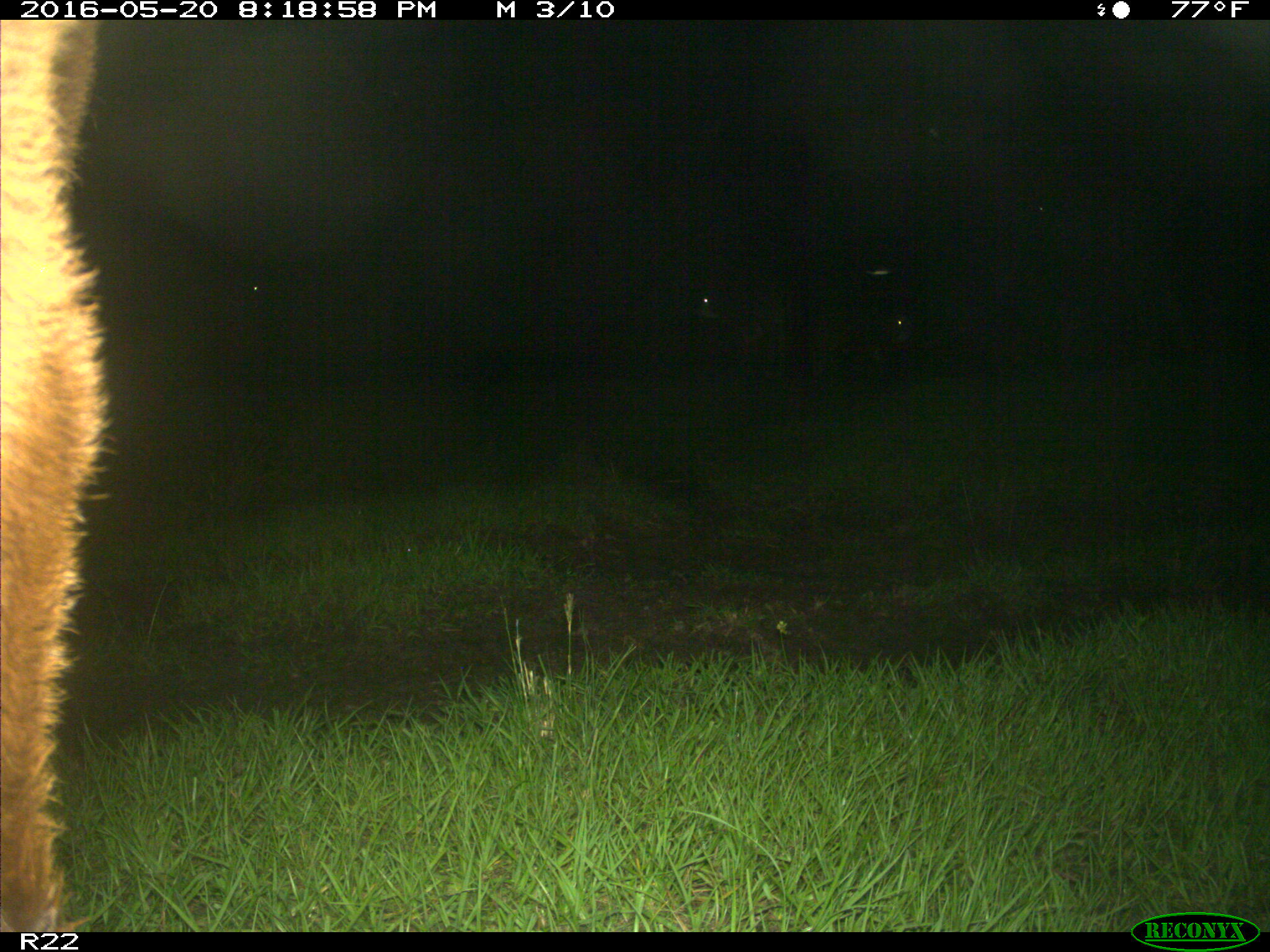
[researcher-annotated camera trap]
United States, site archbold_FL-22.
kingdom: Animalia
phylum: Chordata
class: Mammalia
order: Artiodactyla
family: Bovidae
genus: Bos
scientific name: Bos taurus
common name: domestic cow